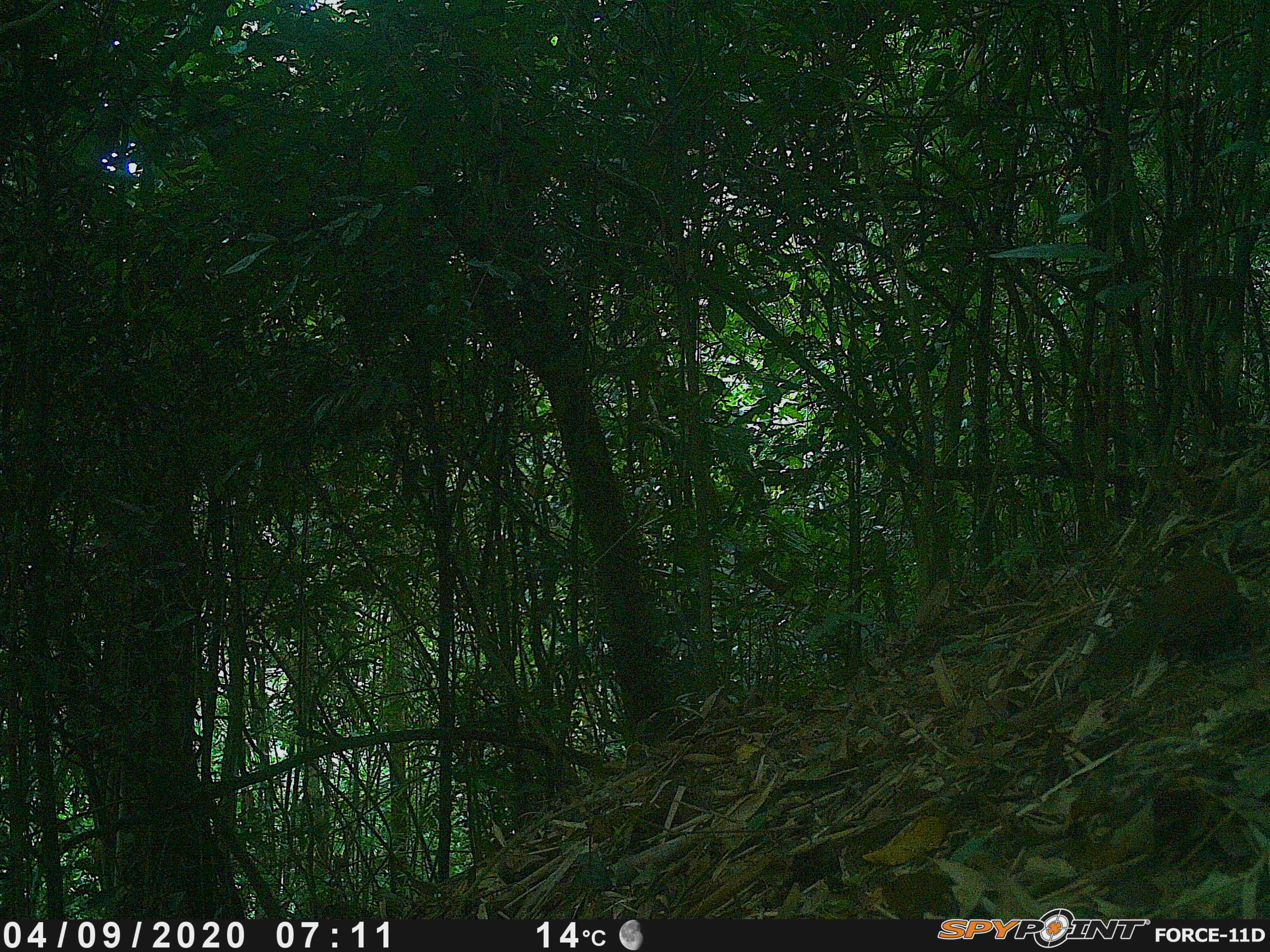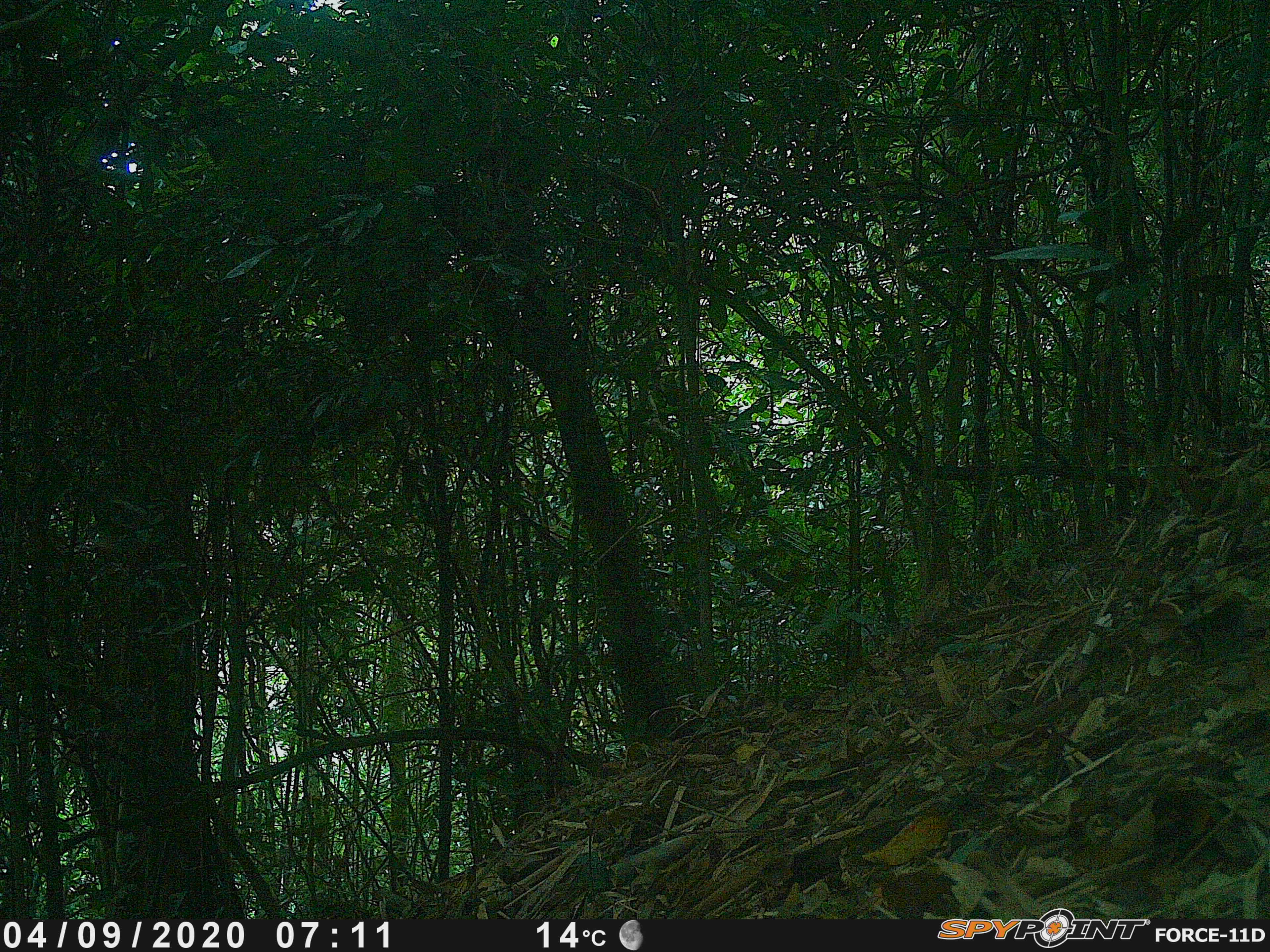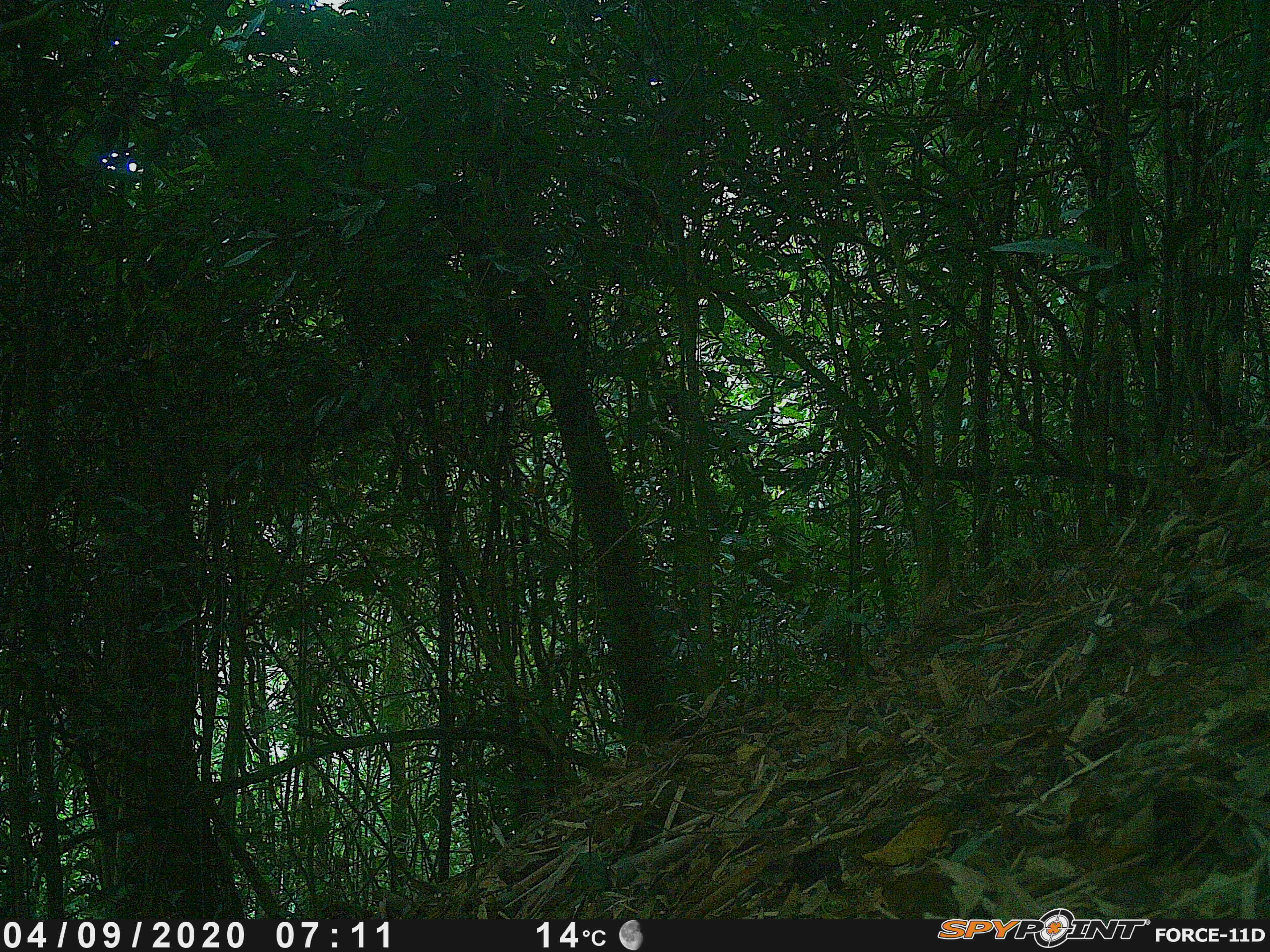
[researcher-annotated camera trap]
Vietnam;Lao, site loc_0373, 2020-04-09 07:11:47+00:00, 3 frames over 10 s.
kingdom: Animalia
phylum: Chordata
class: Aves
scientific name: Aves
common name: bird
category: unidentified bird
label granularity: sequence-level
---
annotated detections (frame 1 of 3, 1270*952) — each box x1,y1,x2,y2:
unidentified bird: 1083,557,1235,667